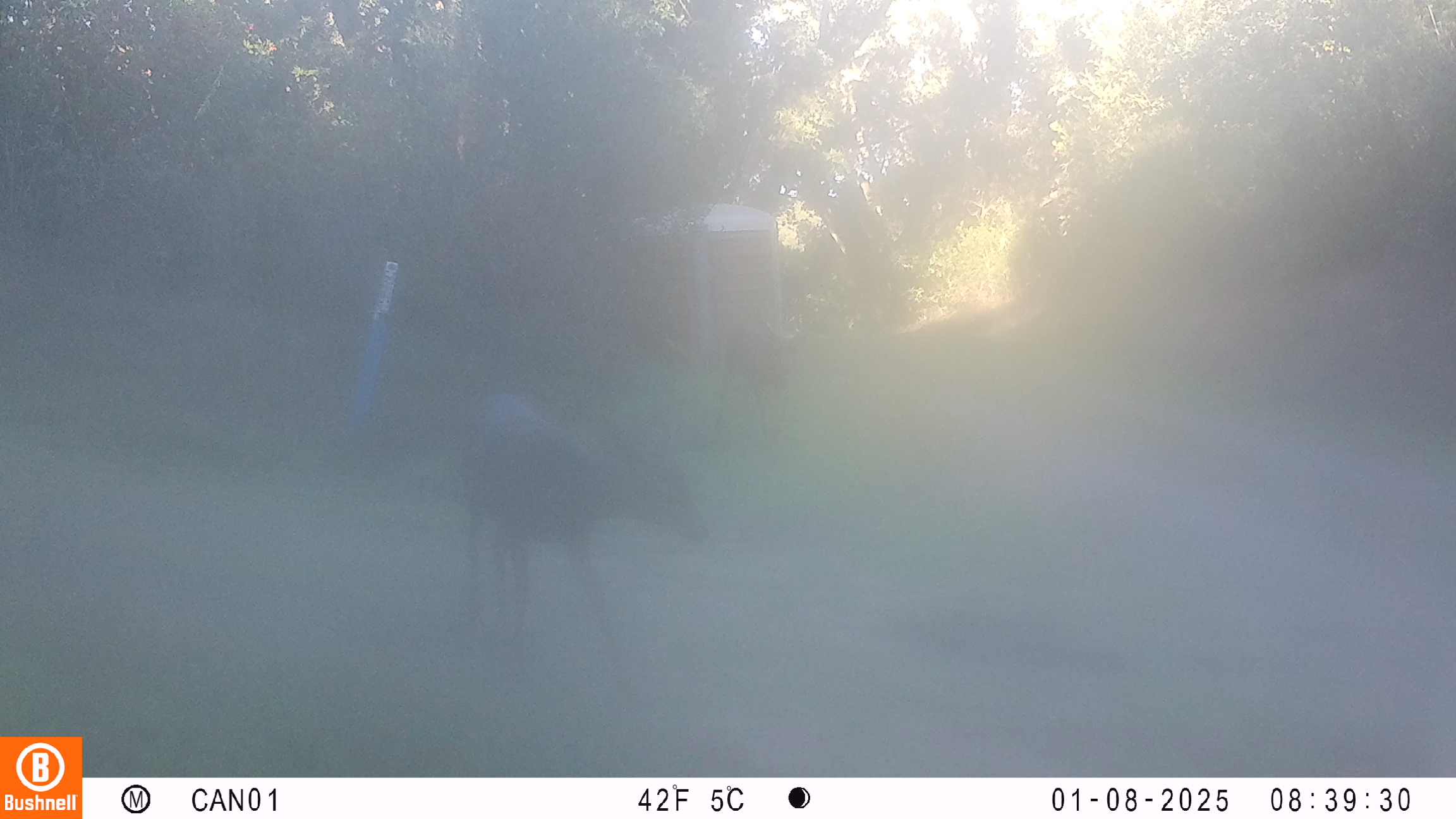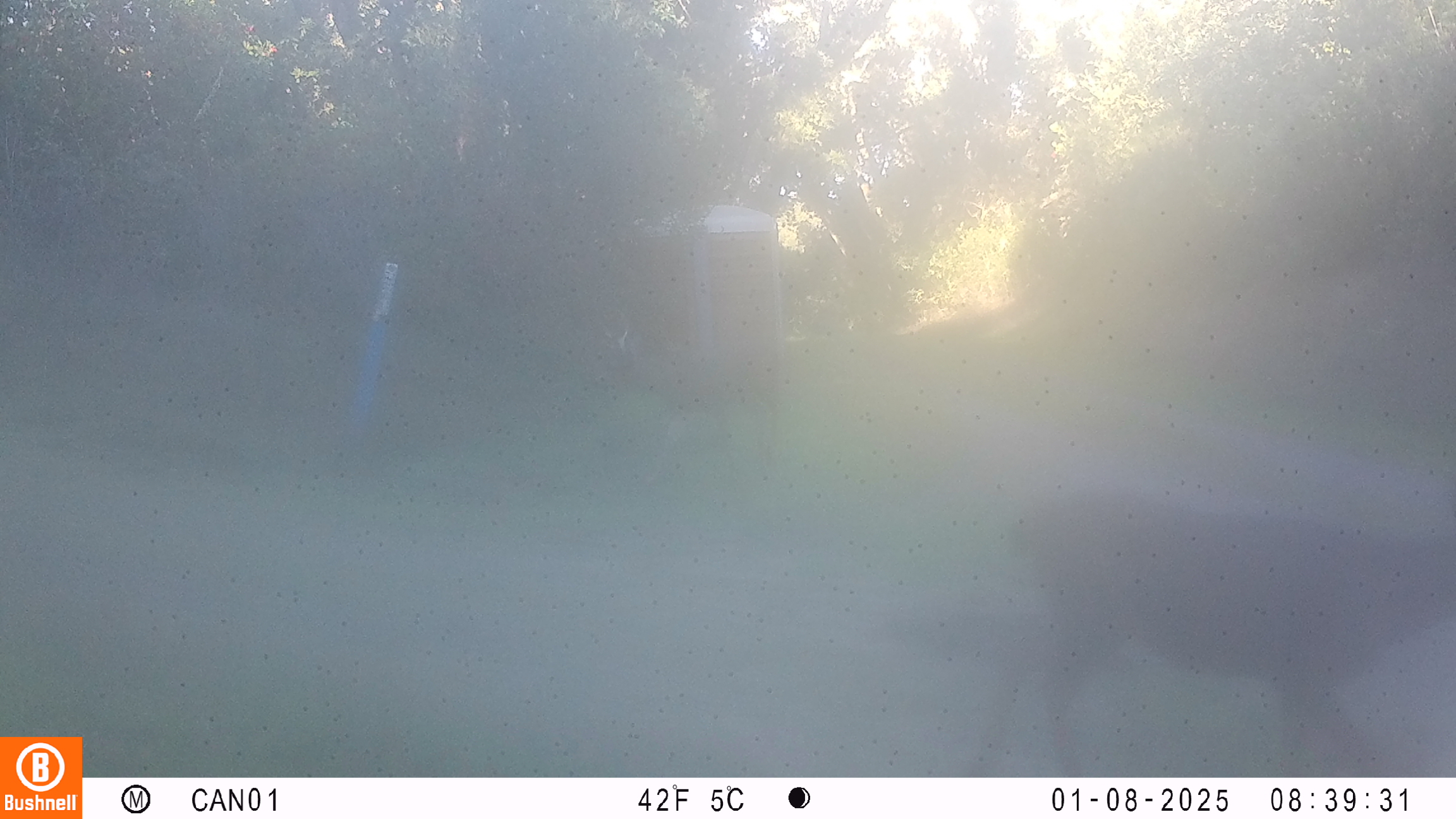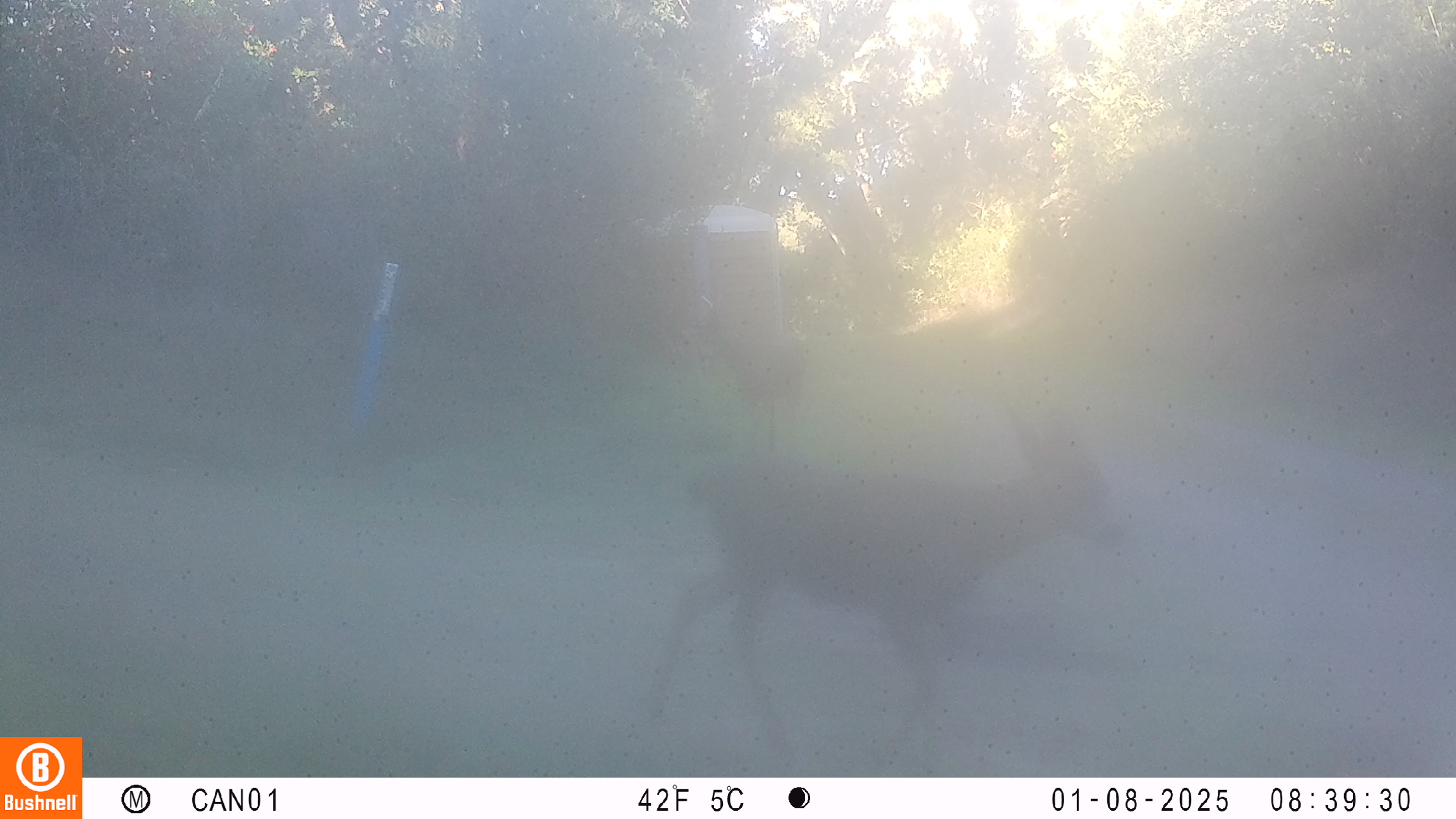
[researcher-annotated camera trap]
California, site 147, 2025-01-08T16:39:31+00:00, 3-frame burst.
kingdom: Animalia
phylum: Chordata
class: Mammalia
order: Artiodactyla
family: Cervidae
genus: Odocoileus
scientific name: Odocoileus hemionus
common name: mule deer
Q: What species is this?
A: Mule deer (Odocoileus hemionus).